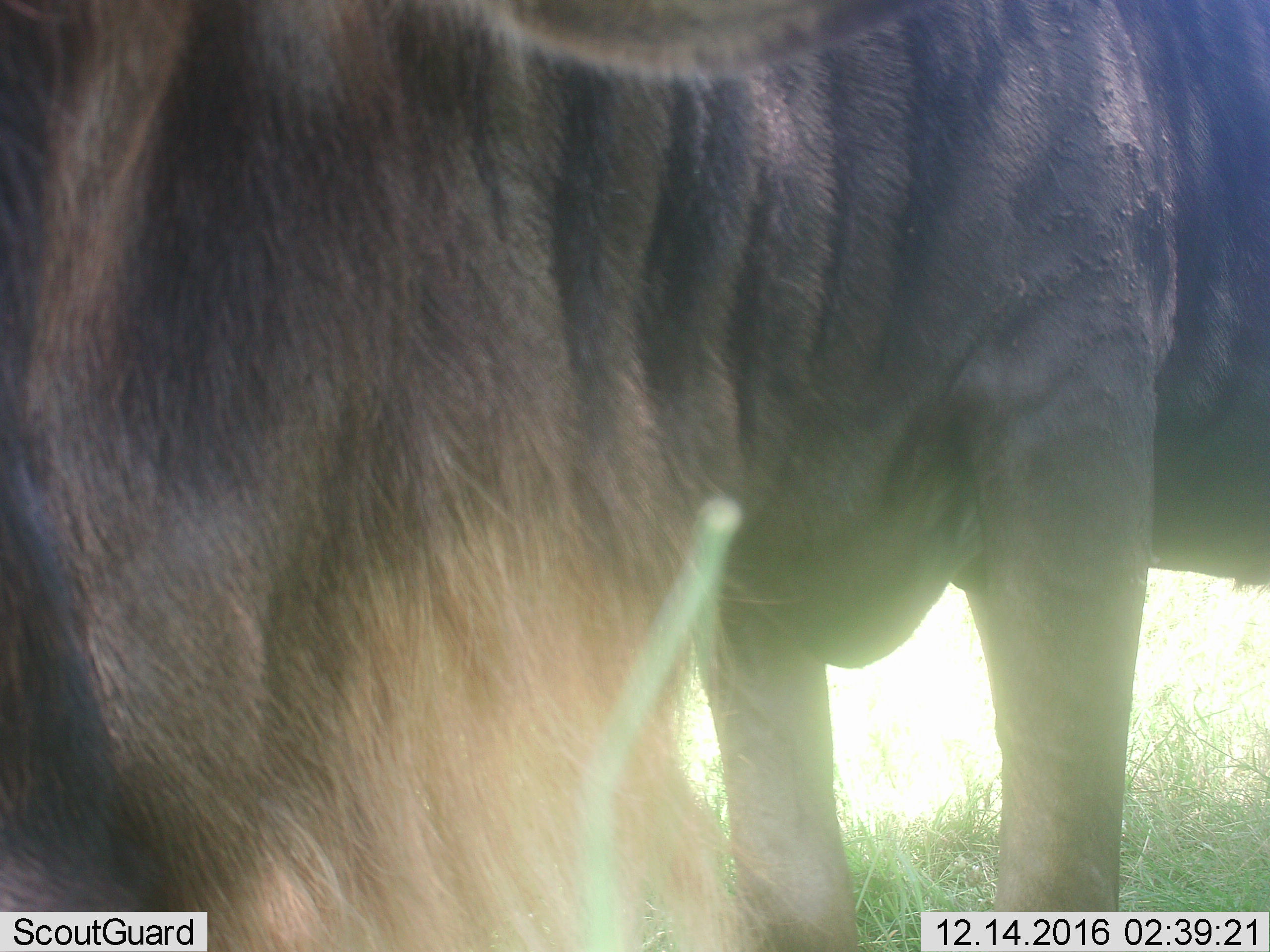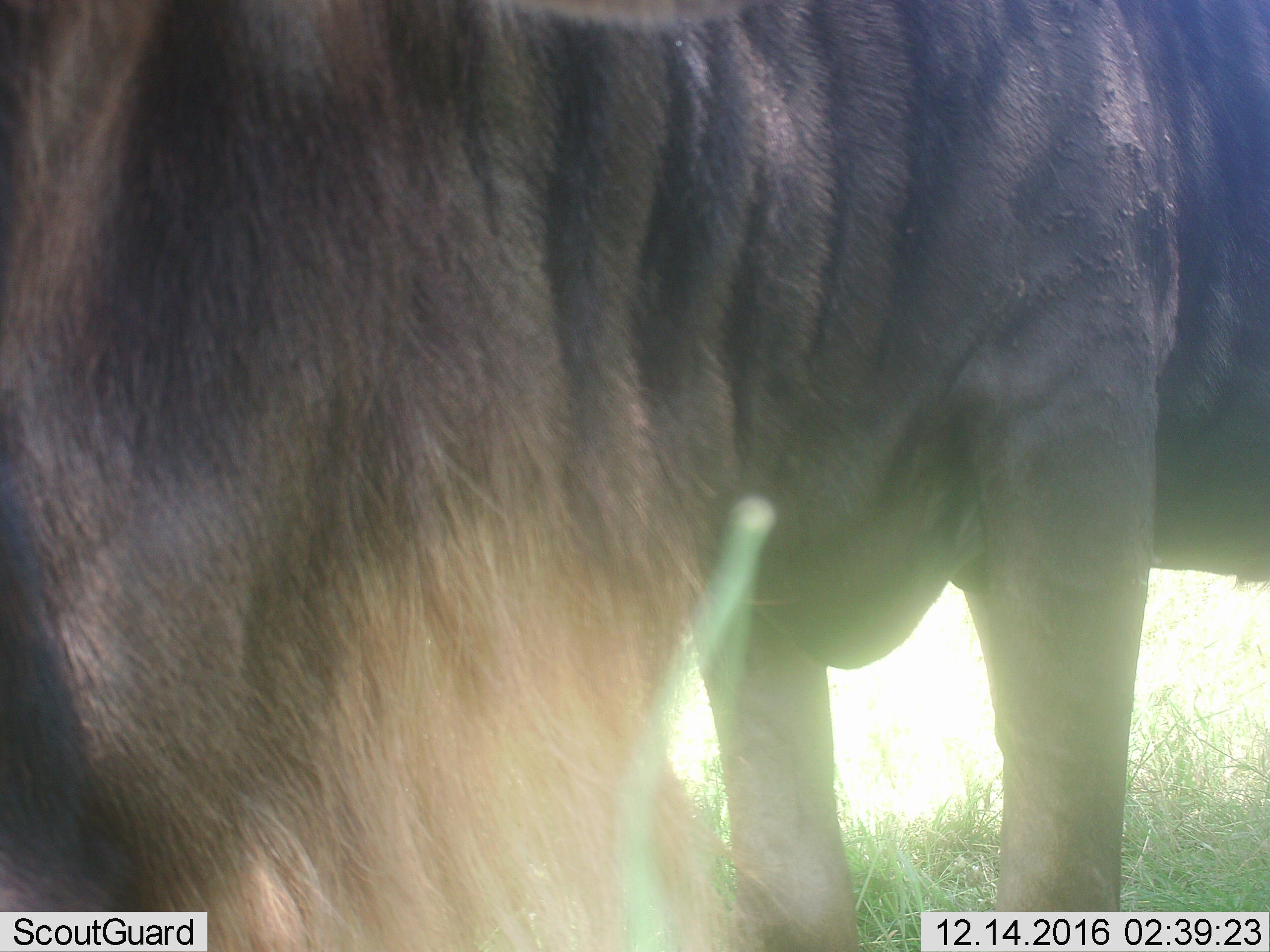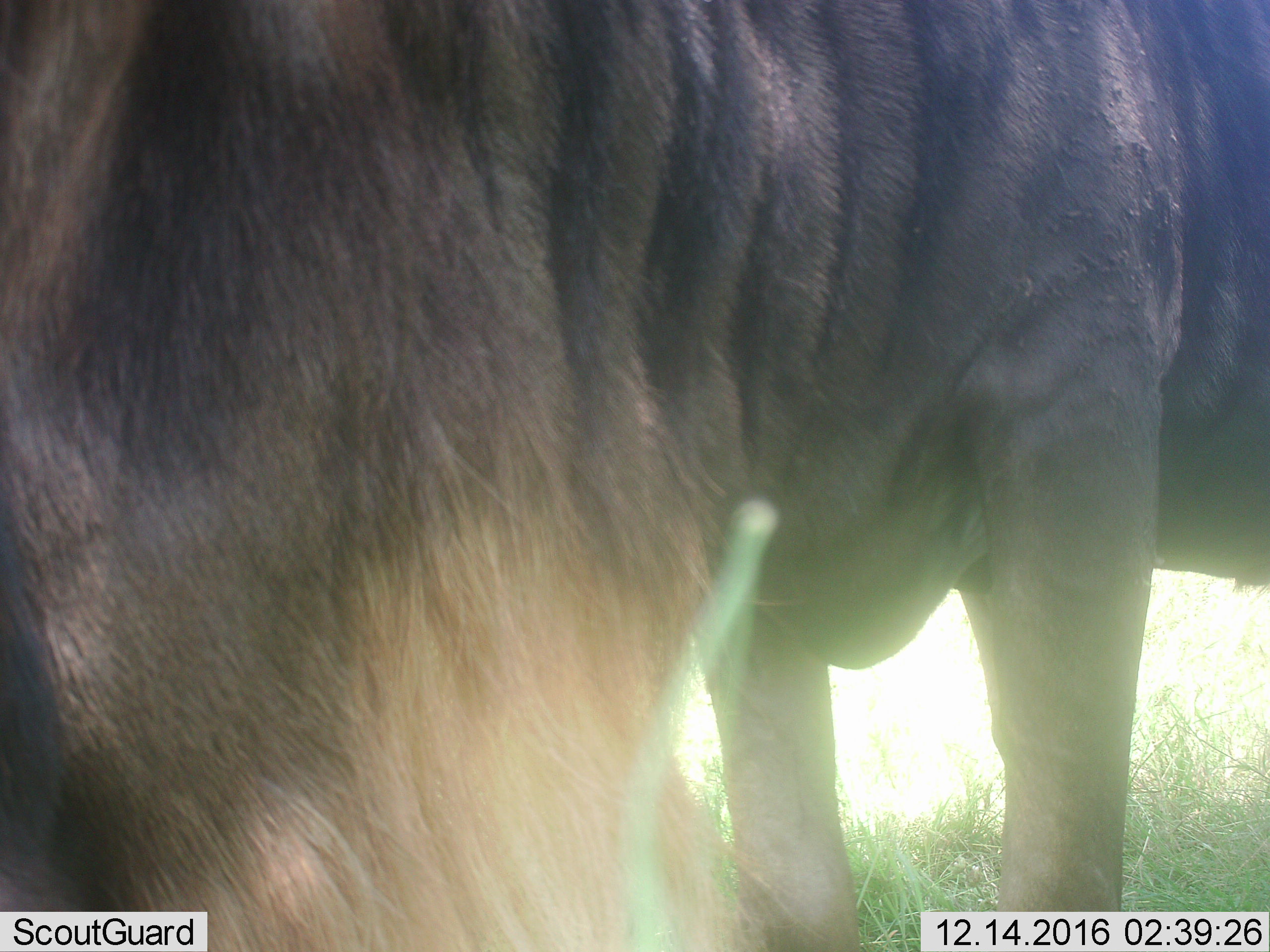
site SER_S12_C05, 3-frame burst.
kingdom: Animalia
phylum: Chordata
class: Mammalia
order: Artiodactyla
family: Bovidae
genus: Connochaetes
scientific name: Connochaetes taurinus taurinus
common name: blue wildebeest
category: wildebeestblue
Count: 1.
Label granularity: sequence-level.